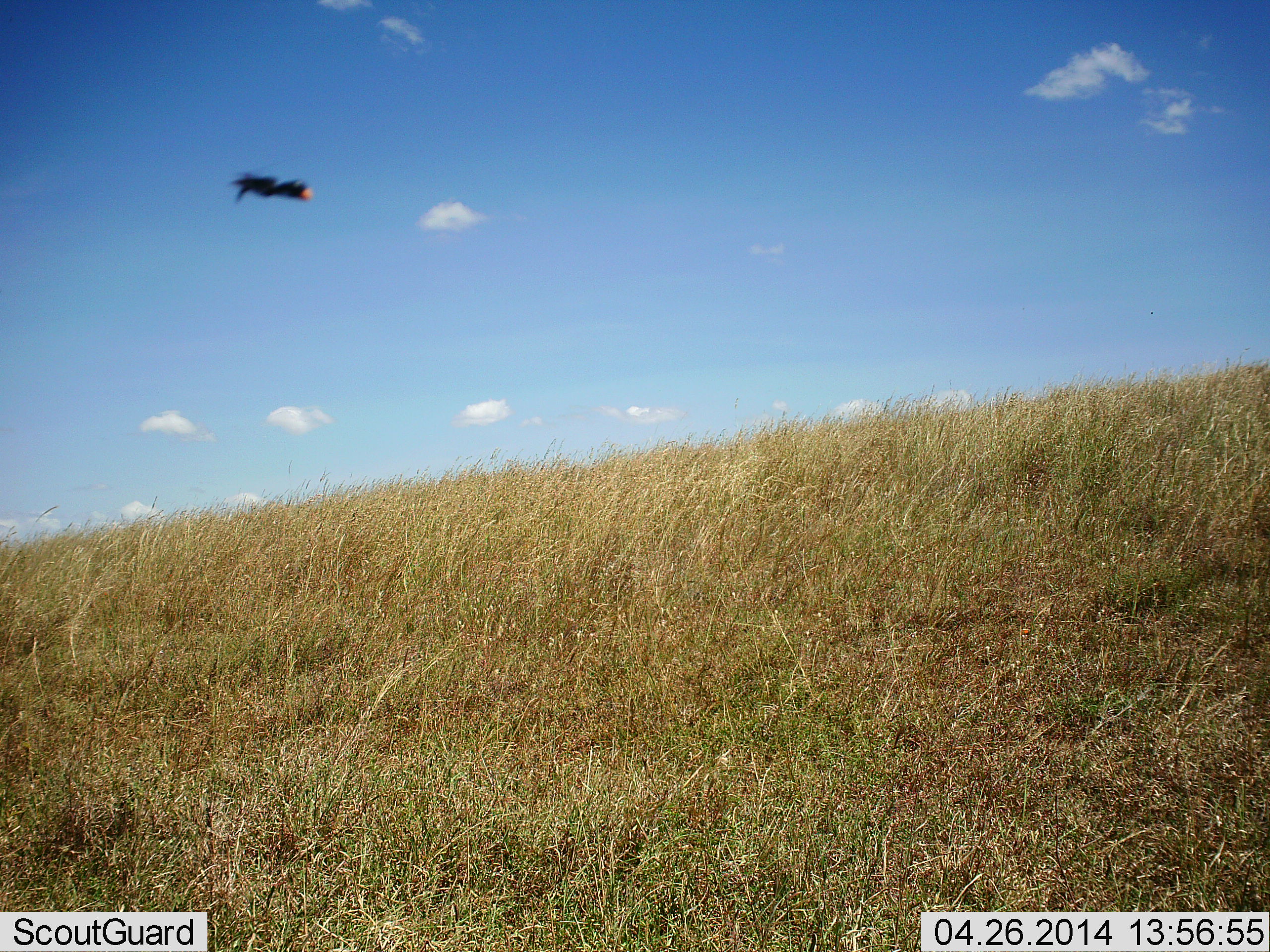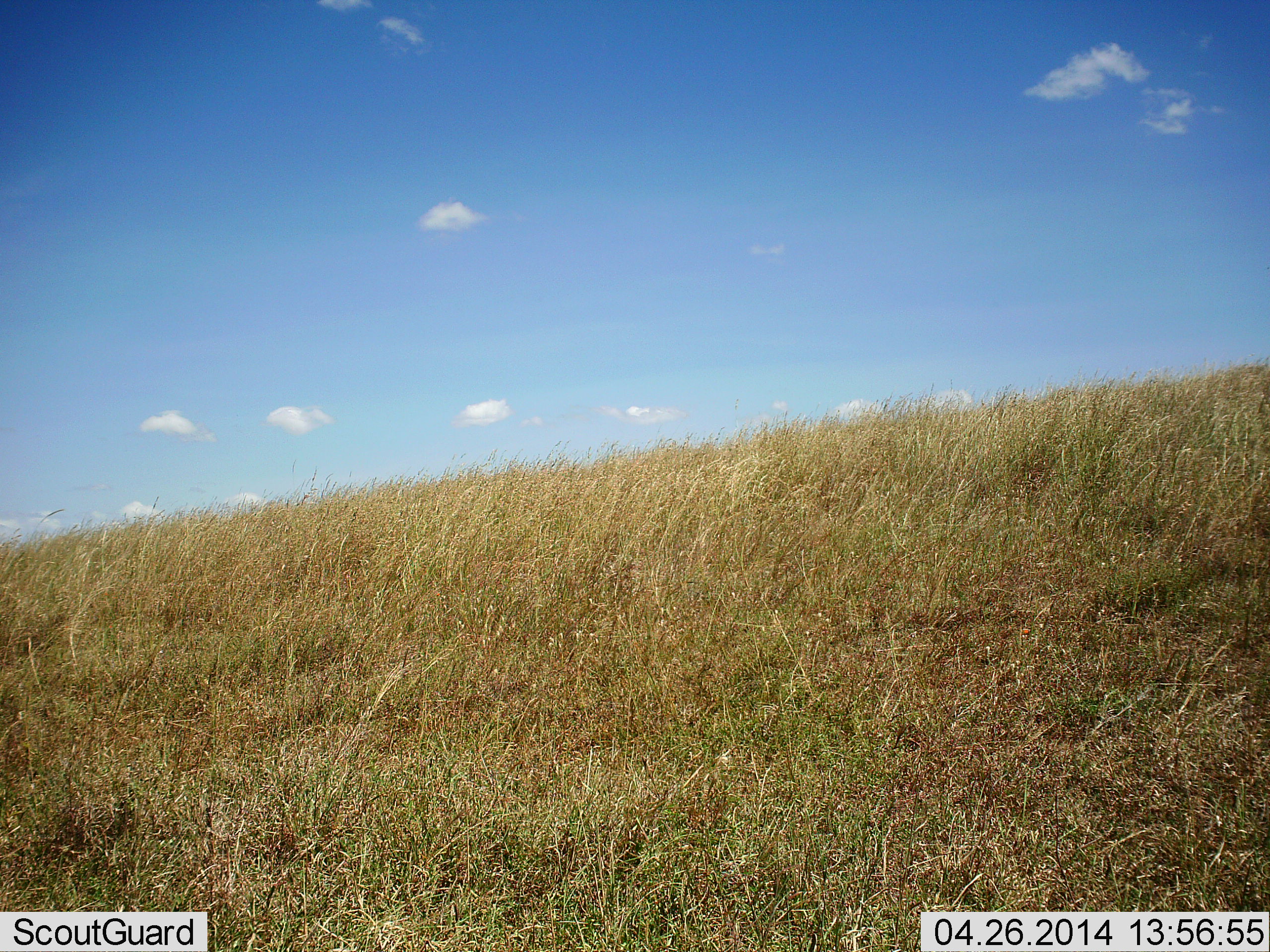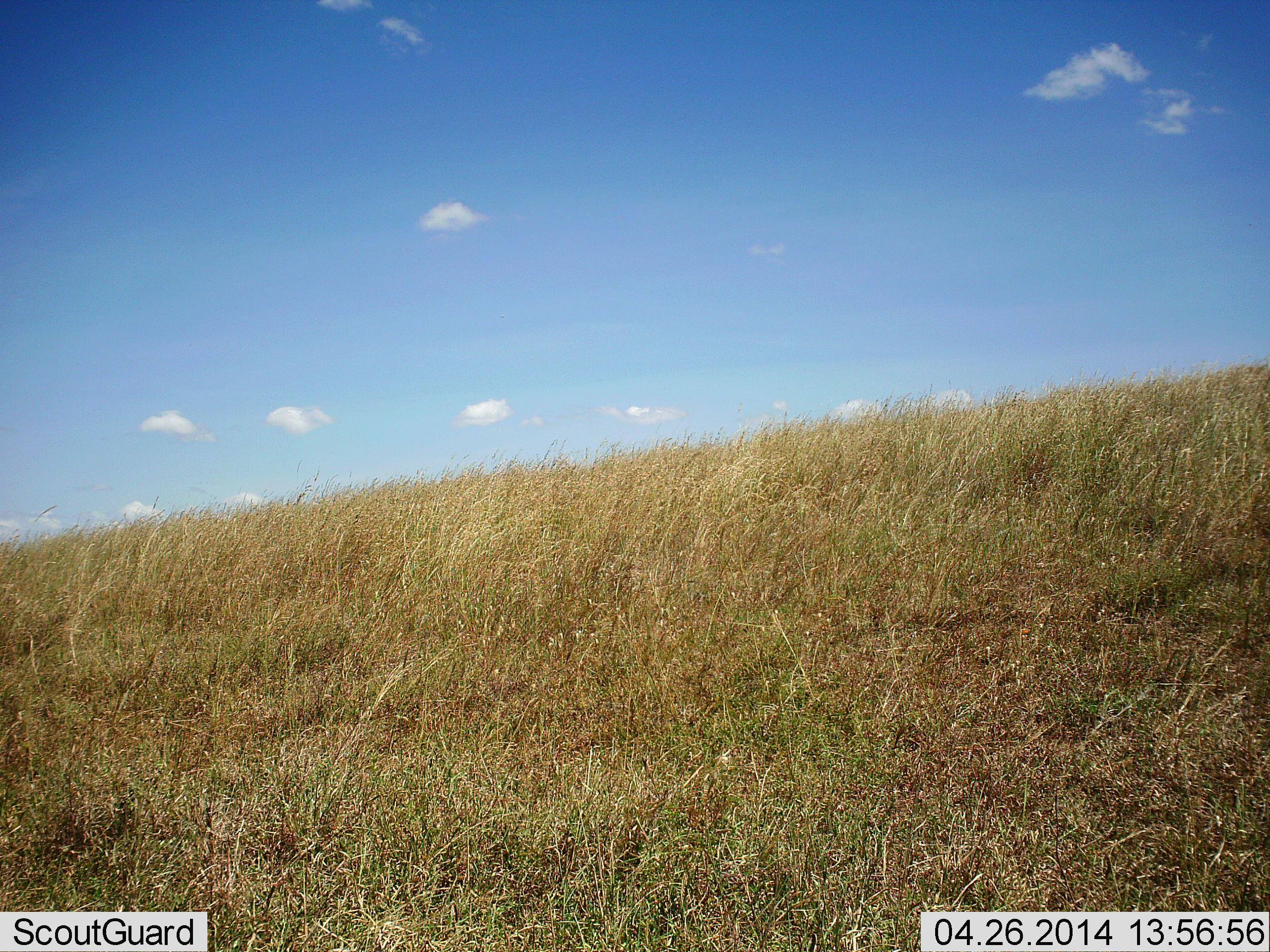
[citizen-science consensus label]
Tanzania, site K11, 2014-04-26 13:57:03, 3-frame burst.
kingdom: Animalia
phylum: Arthropoda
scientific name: Arthropoda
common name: arthropods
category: insectspider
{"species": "insectspider (arthropods) (Arthropoda)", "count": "1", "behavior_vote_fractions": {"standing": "0%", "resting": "0%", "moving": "100%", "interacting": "0%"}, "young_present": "0%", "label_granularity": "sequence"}